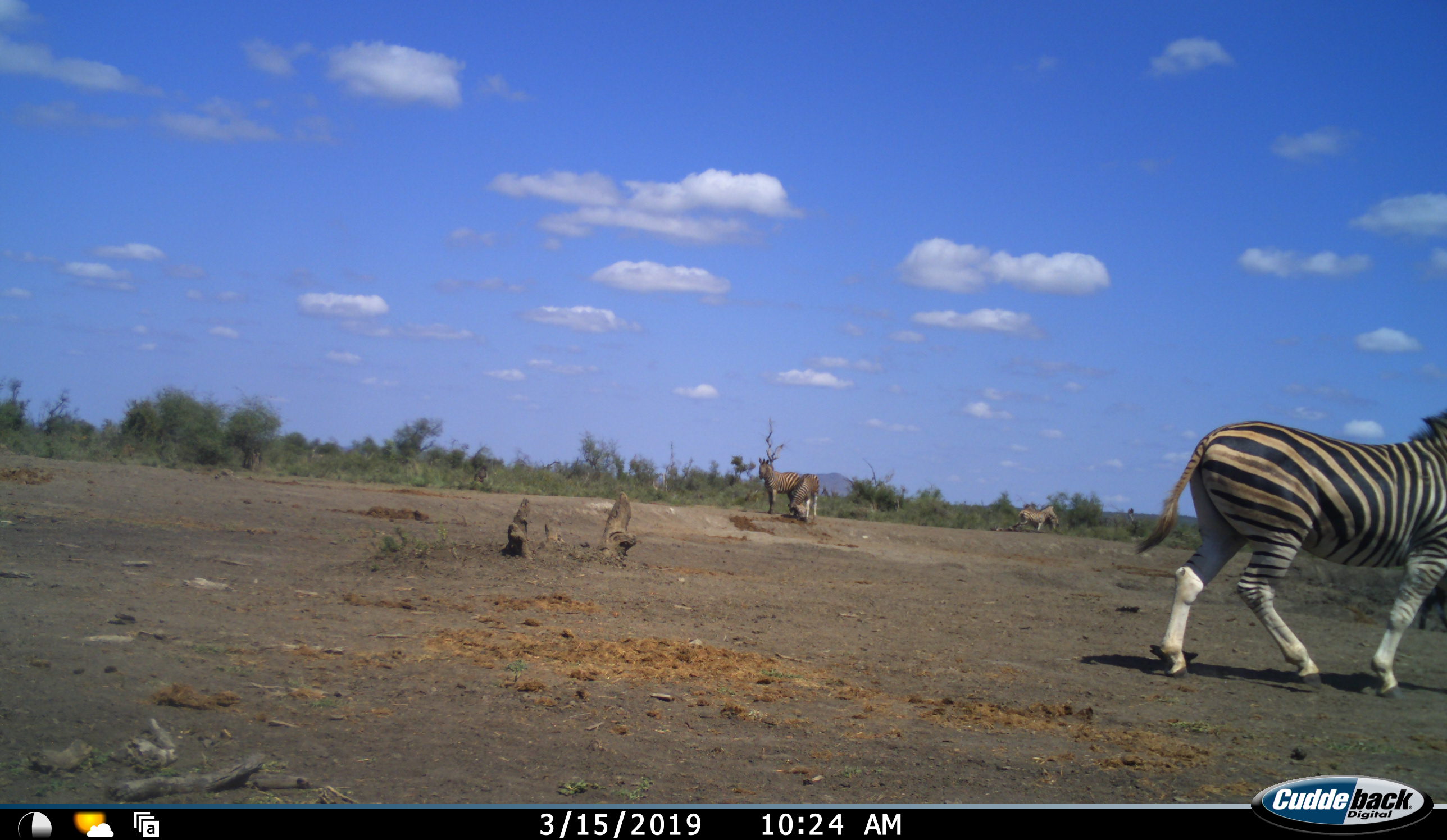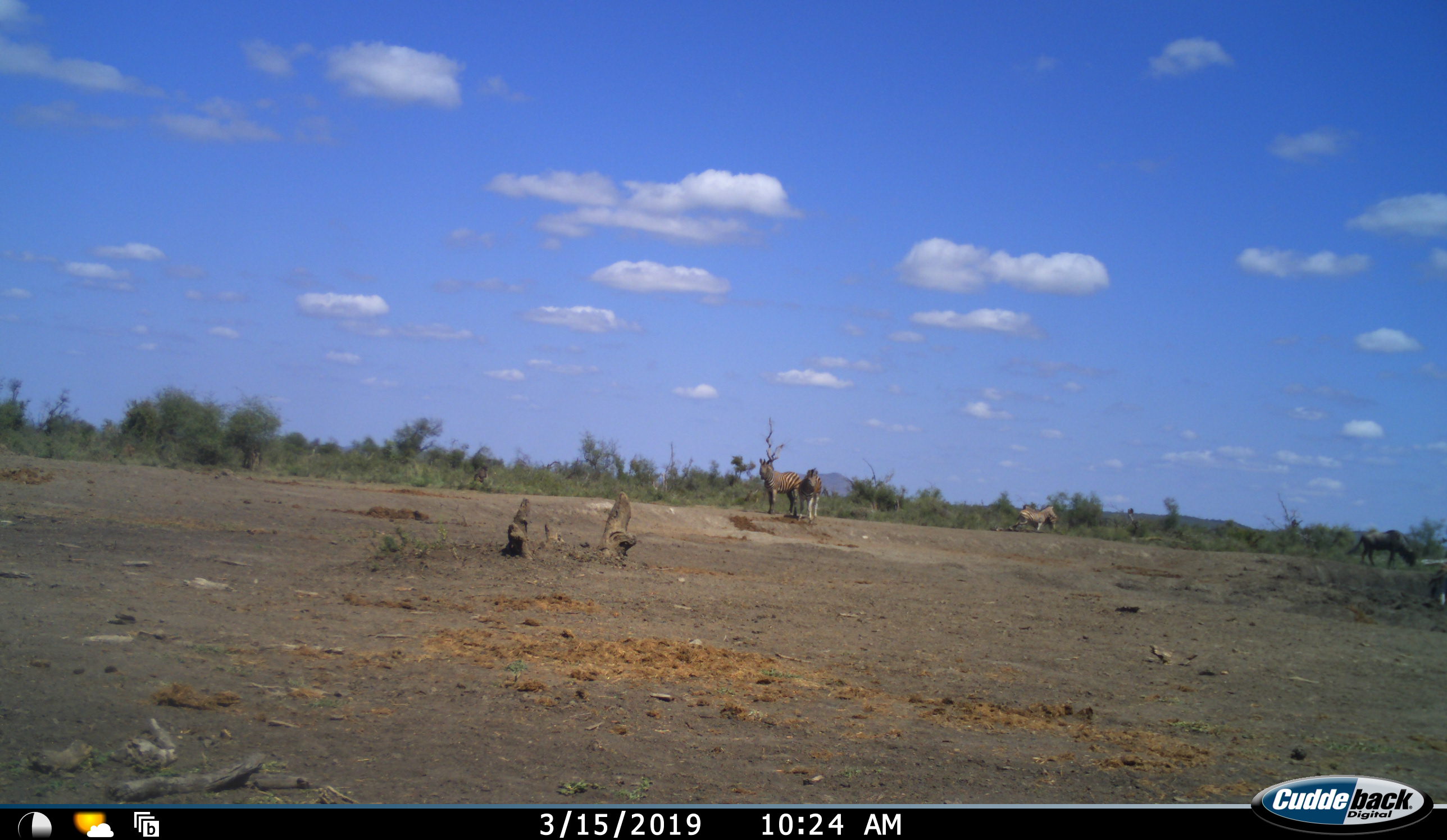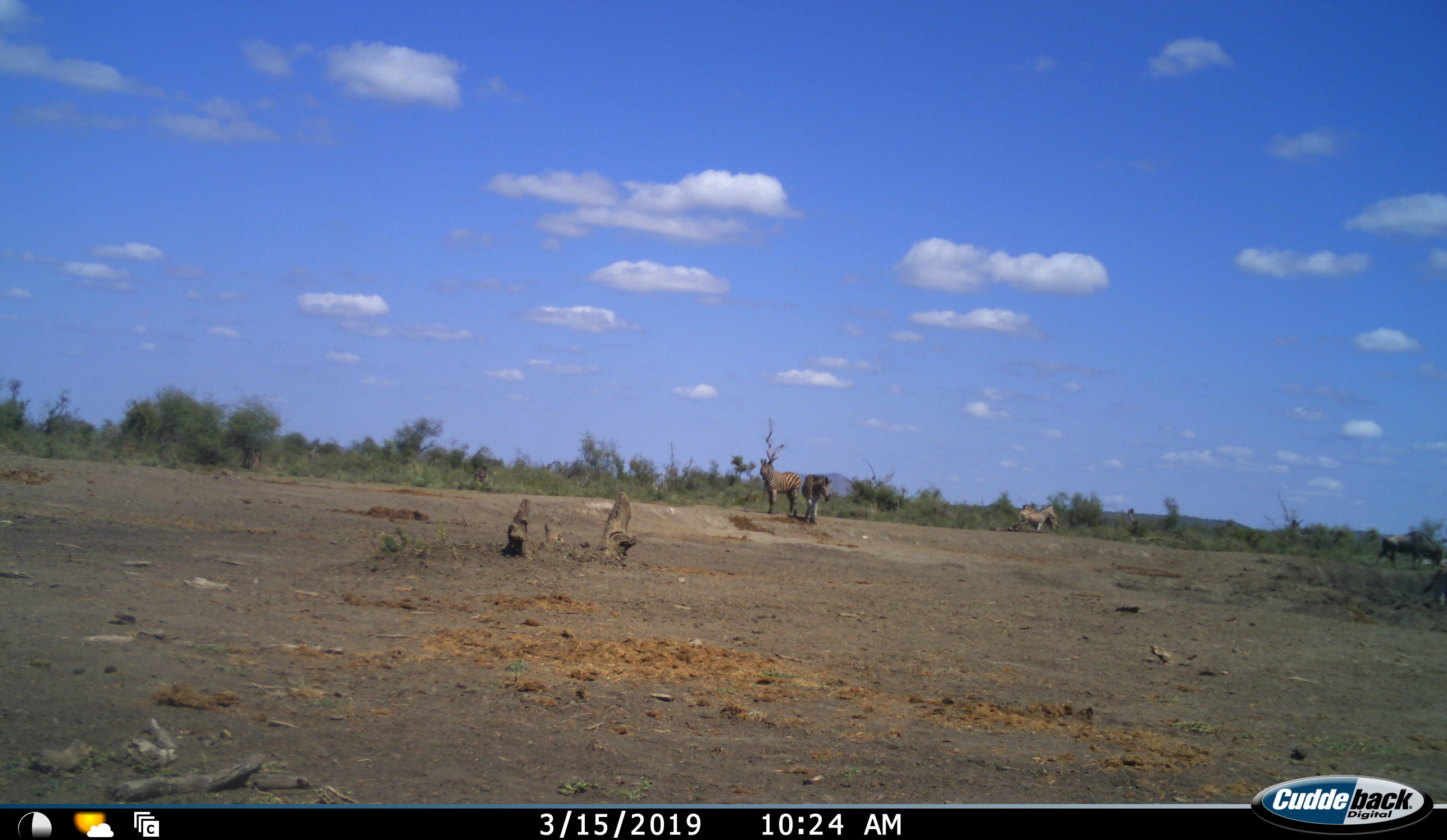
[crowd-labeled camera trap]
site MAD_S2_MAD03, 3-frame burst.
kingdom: Animalia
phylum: Chordata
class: Mammalia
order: Perissodactyla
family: Equidae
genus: Equus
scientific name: Equus quagga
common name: plains zebra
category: zebraplains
Zebraplains (plains zebra) (Equus quagga), count 4. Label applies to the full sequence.